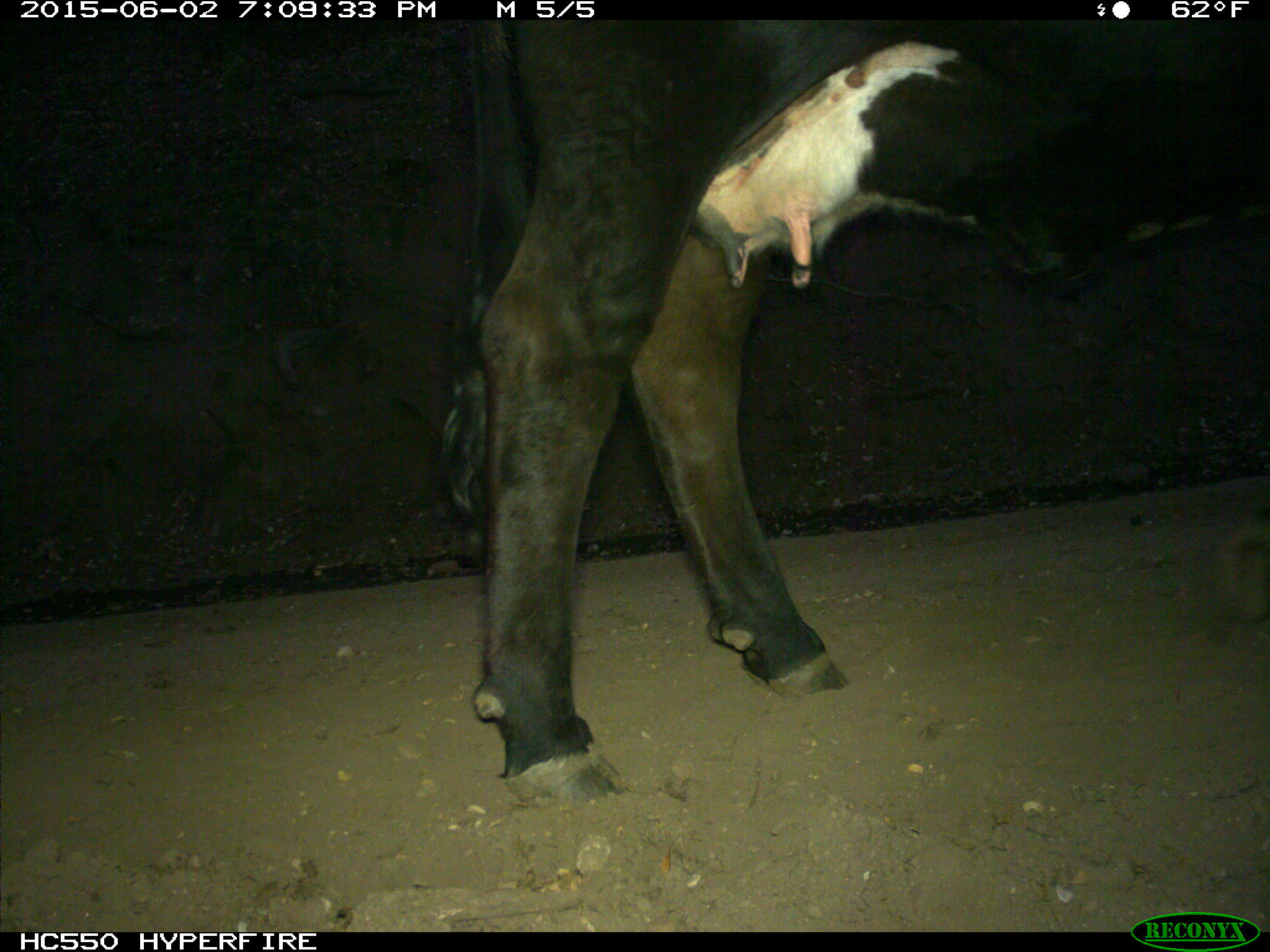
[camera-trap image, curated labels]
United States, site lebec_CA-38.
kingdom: Animalia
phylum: Chordata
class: Mammalia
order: Artiodactyla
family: Bovidae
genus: Bos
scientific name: Bos taurus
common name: domestic cow